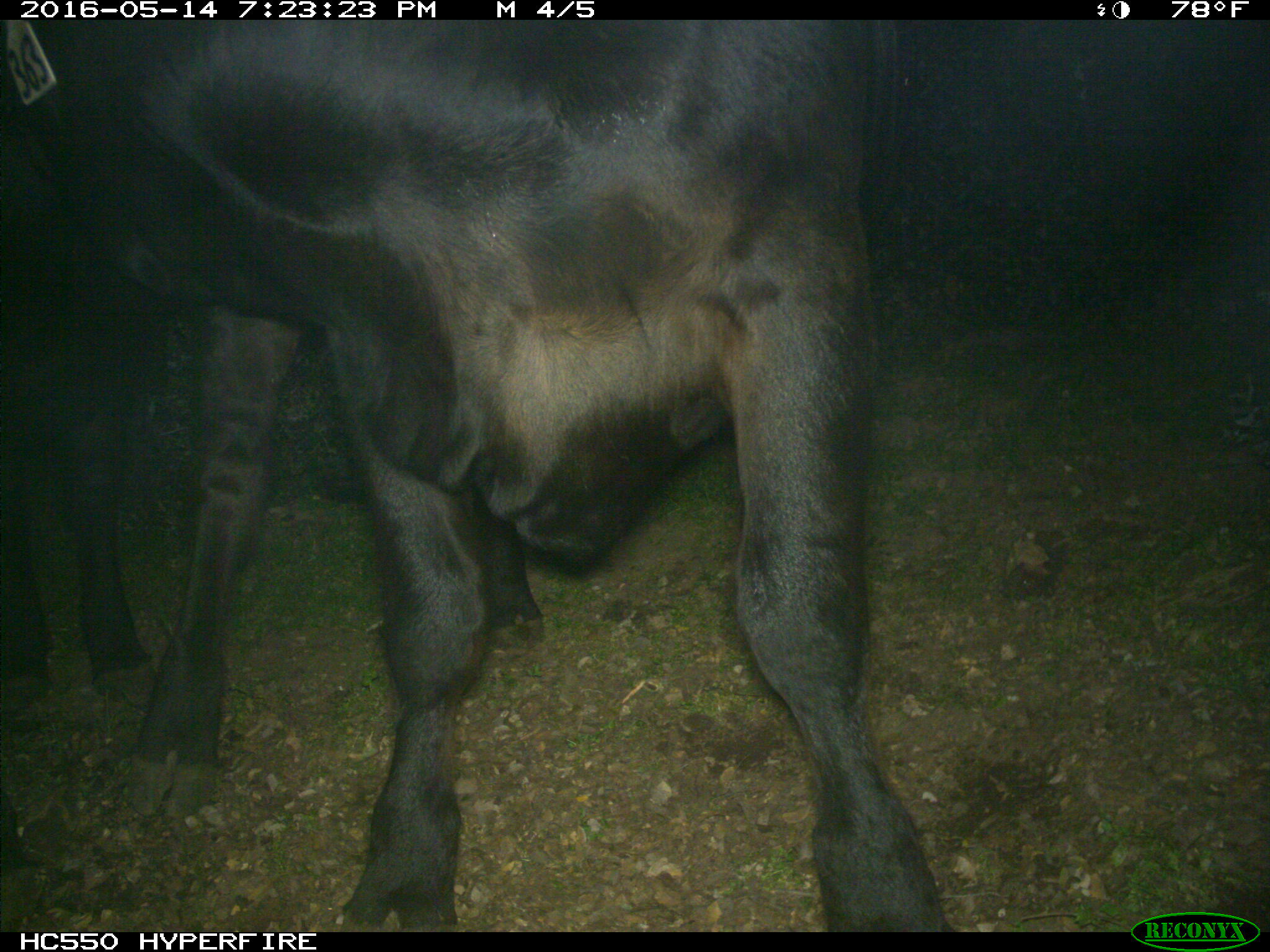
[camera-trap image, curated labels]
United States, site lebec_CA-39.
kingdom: Animalia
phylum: Chordata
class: Mammalia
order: Artiodactyla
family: Bovidae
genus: Bos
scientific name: Bos taurus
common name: domestic cow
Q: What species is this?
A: Bos taurus (domestic cow).